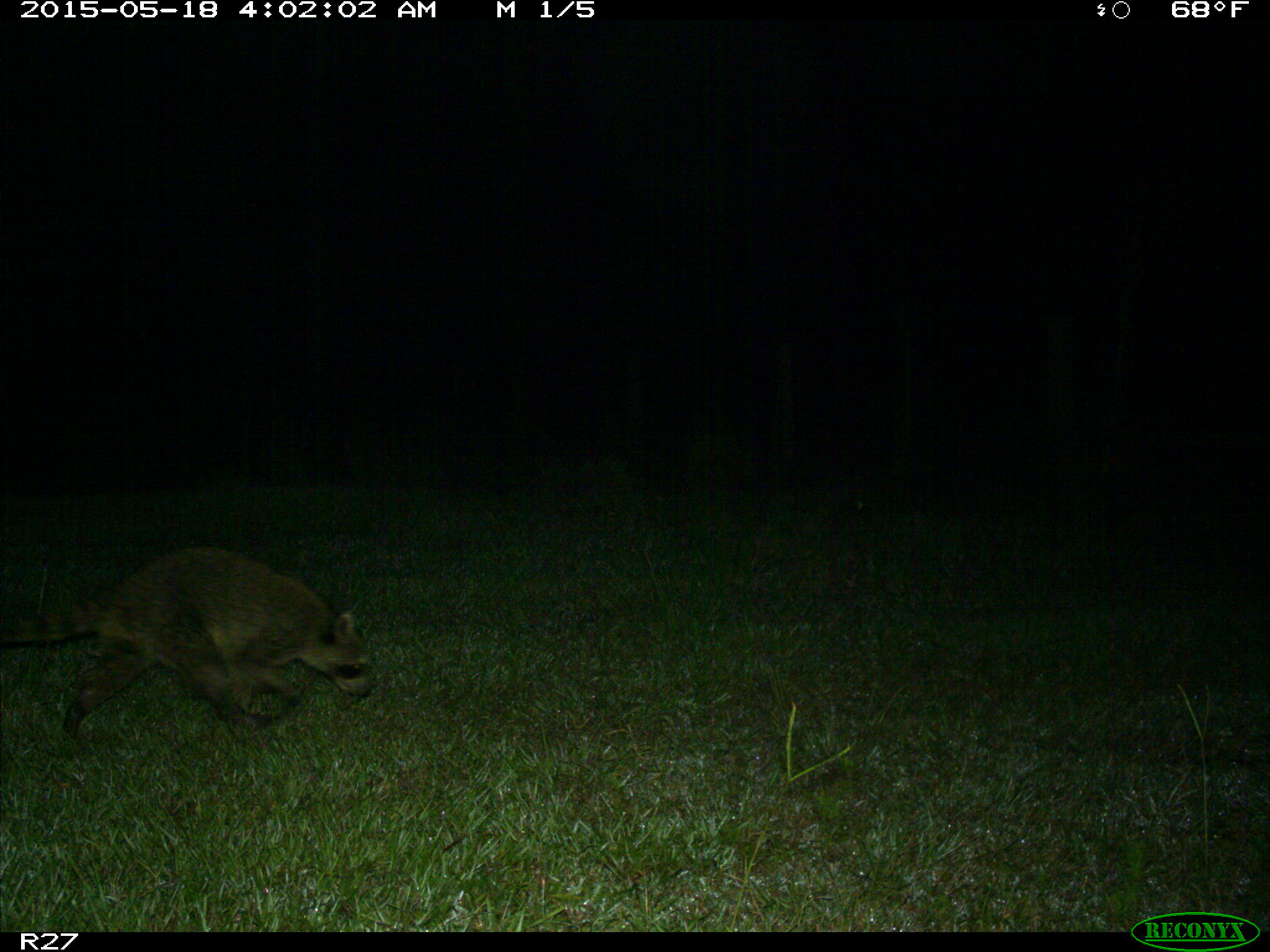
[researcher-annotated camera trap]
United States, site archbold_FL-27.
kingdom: Animalia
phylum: Chordata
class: Mammalia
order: Carnivora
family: Procyonidae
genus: Procyon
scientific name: Procyon lotor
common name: common raccoon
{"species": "Procyon lotor (common raccoon)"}